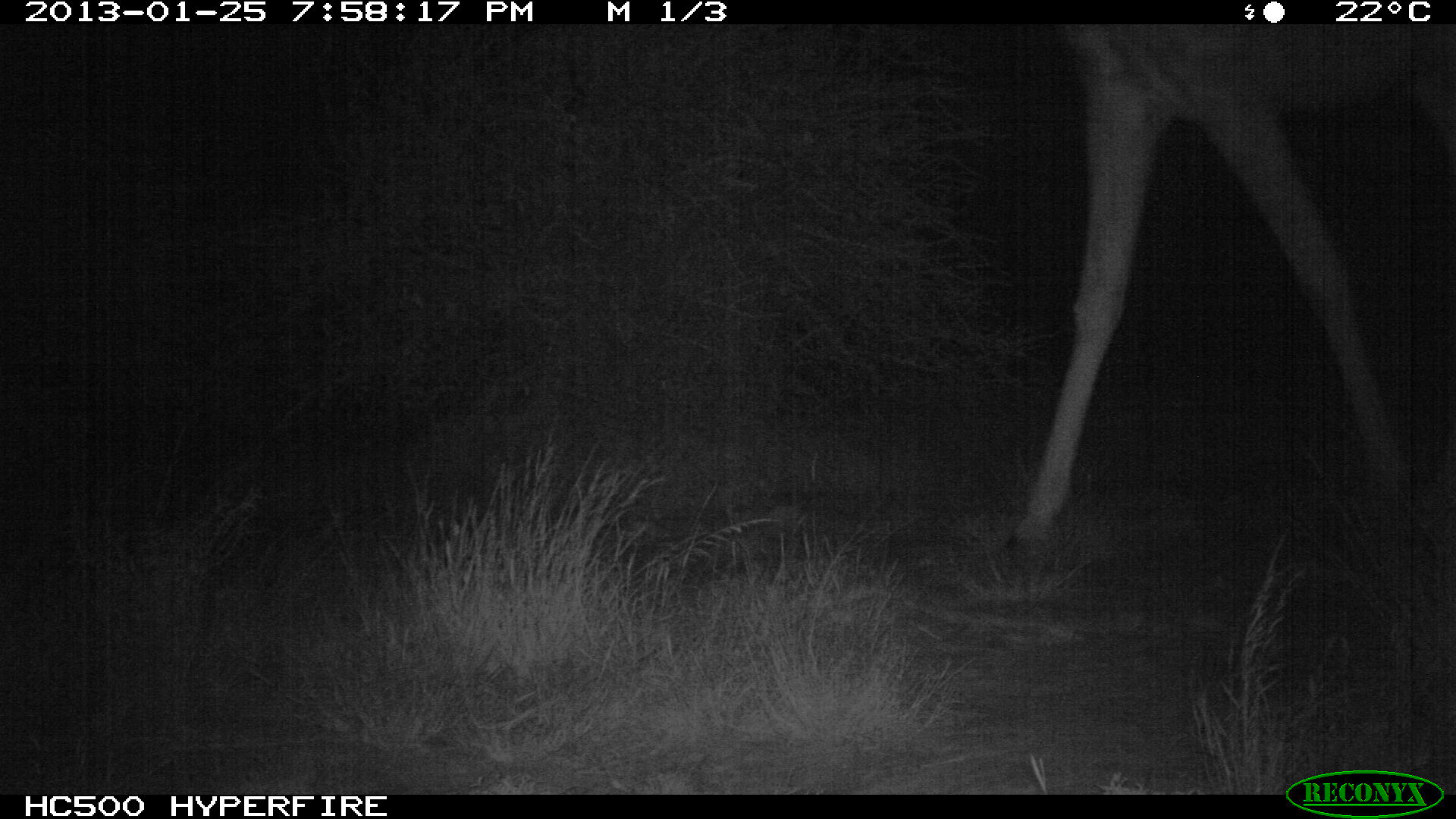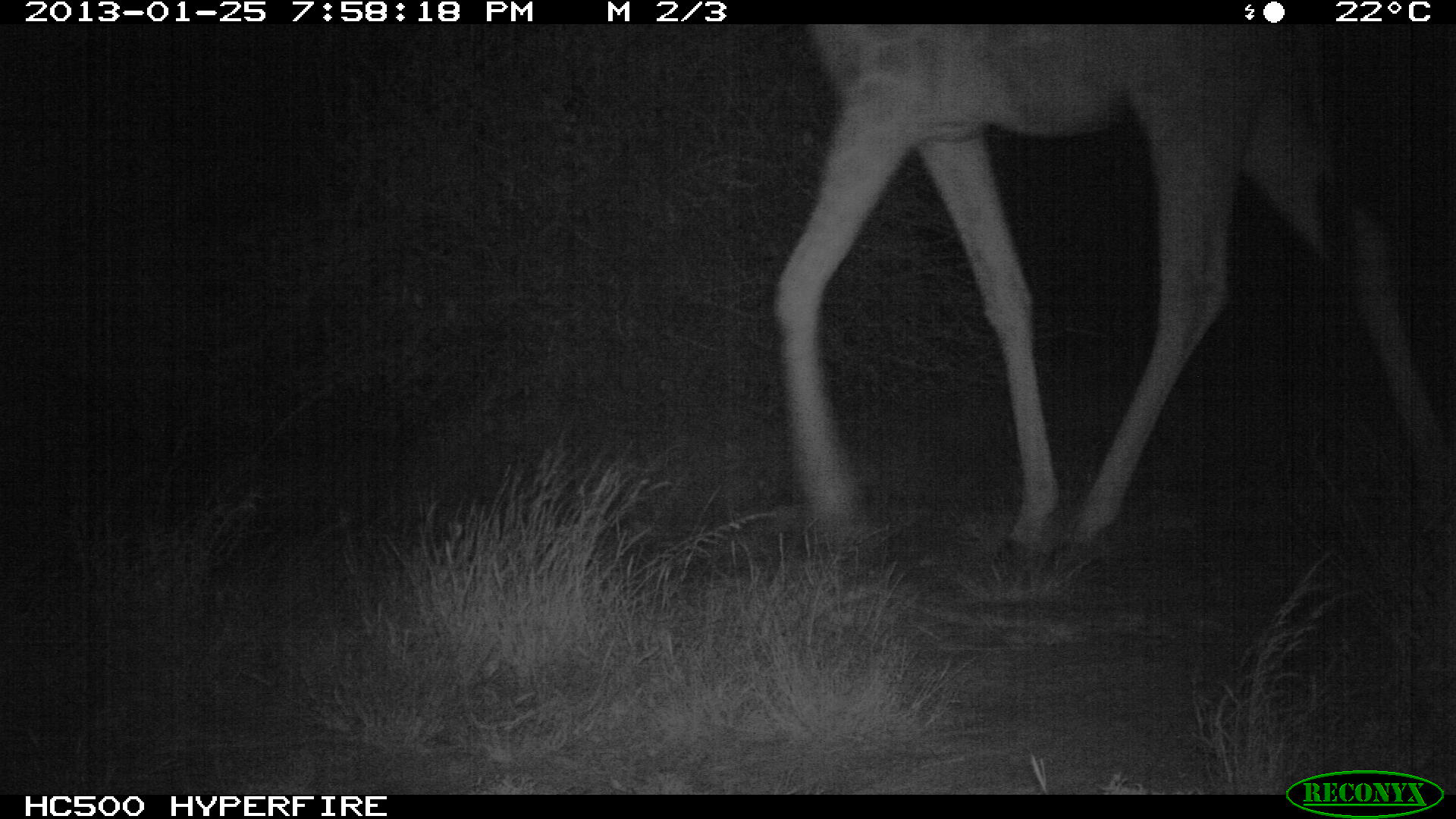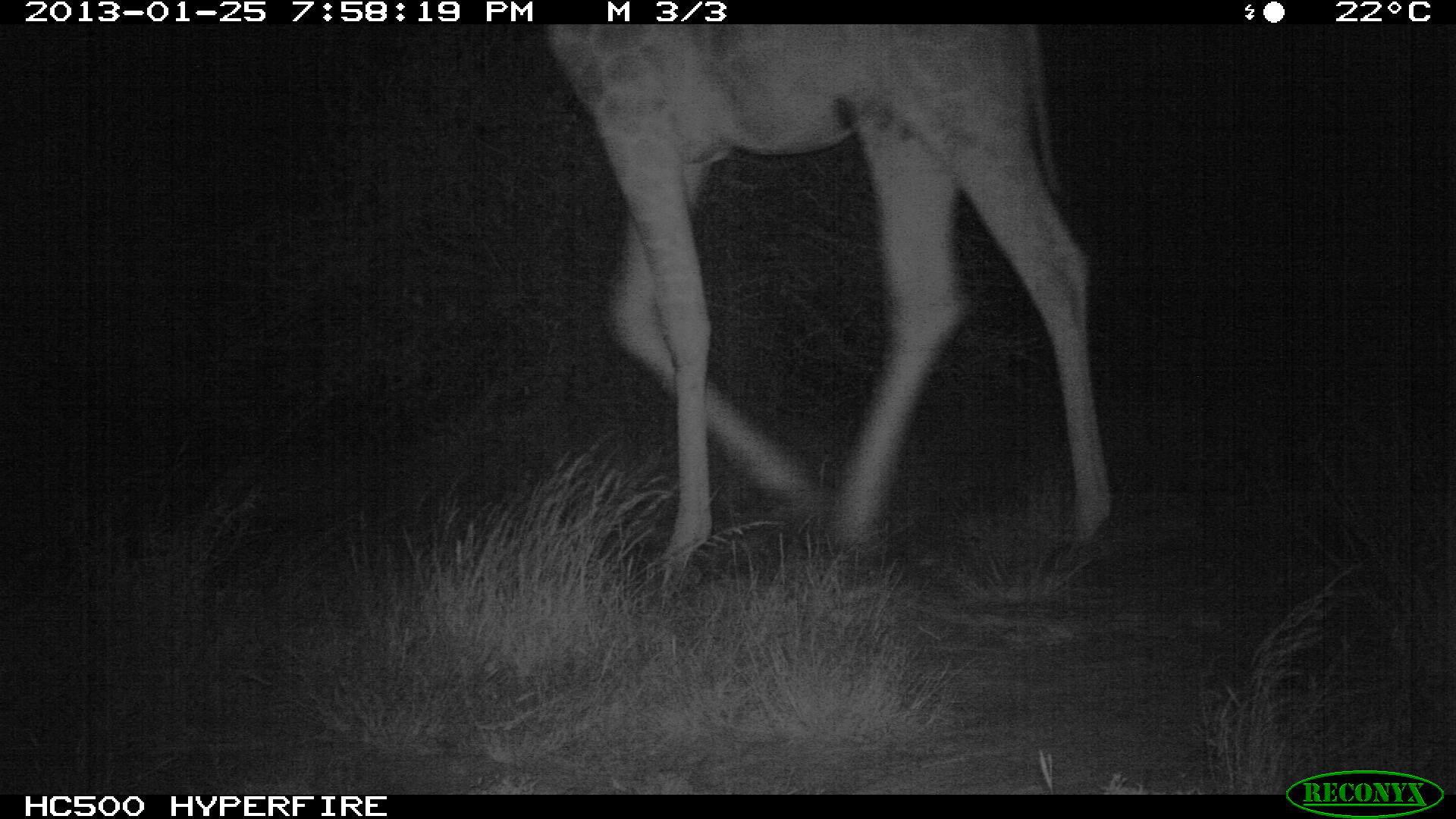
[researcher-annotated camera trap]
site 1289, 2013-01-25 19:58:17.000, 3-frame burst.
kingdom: Animalia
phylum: Chordata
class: Mammalia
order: Artiodactyla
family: Giraffidae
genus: Giraffa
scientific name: Giraffa camelopardalis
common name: giraffe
Giraffa camelopardalis (giraffe), count 1.